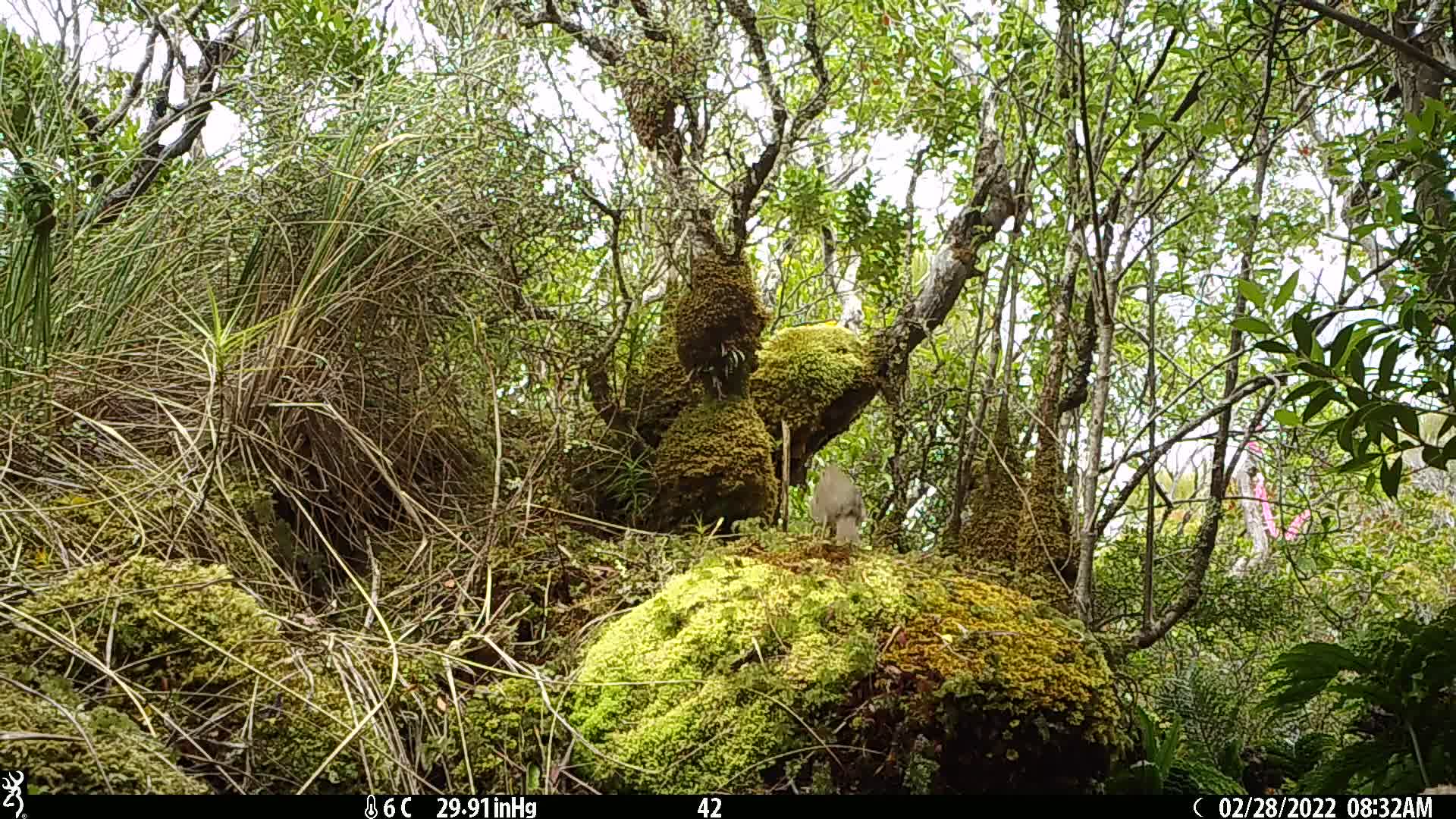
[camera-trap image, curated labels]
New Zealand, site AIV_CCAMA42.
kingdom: Animalia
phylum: Chordata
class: Aves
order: Passeriformes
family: Turdidae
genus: Turdus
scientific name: Turdus philomelos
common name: song thrush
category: thrush